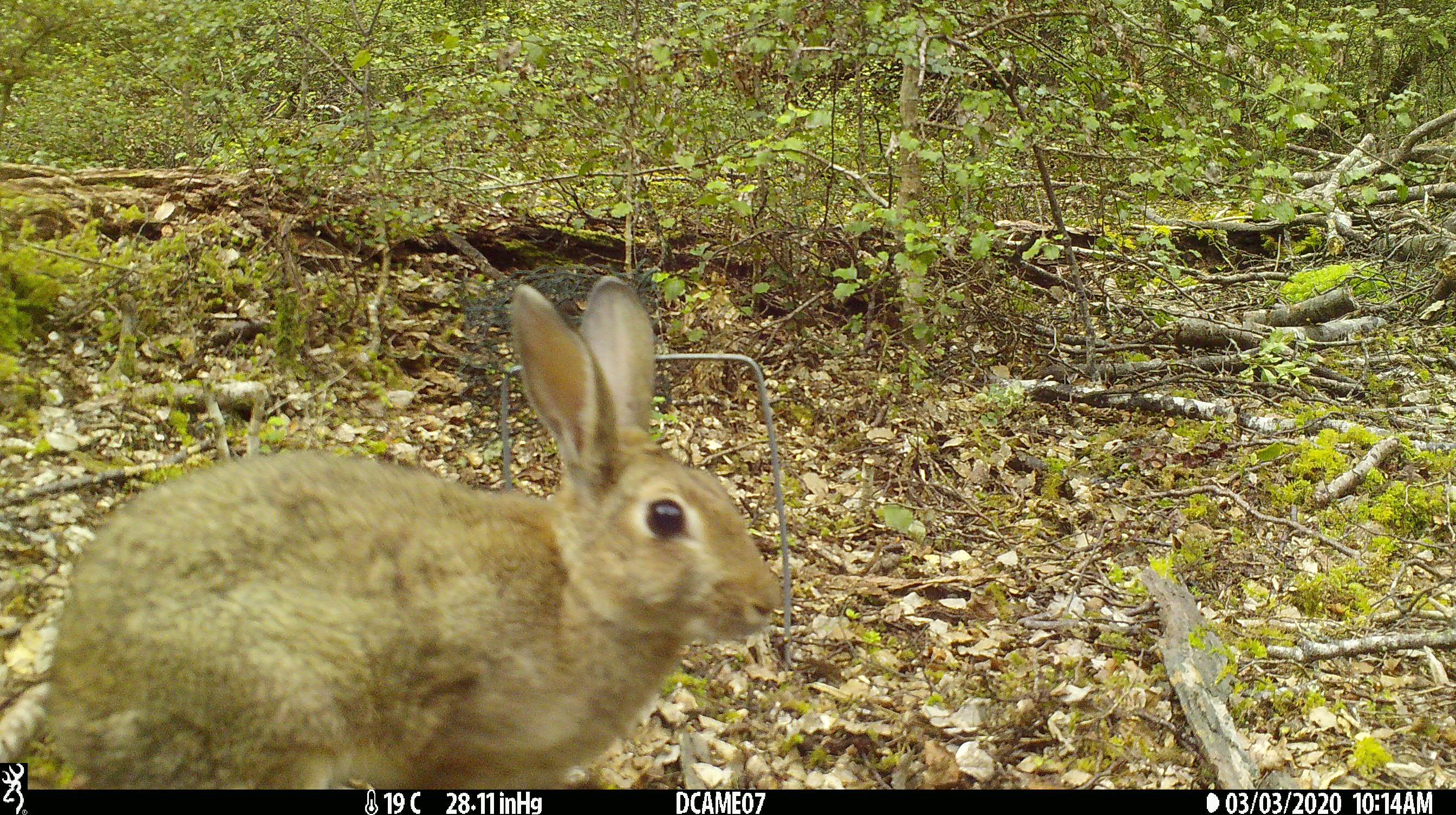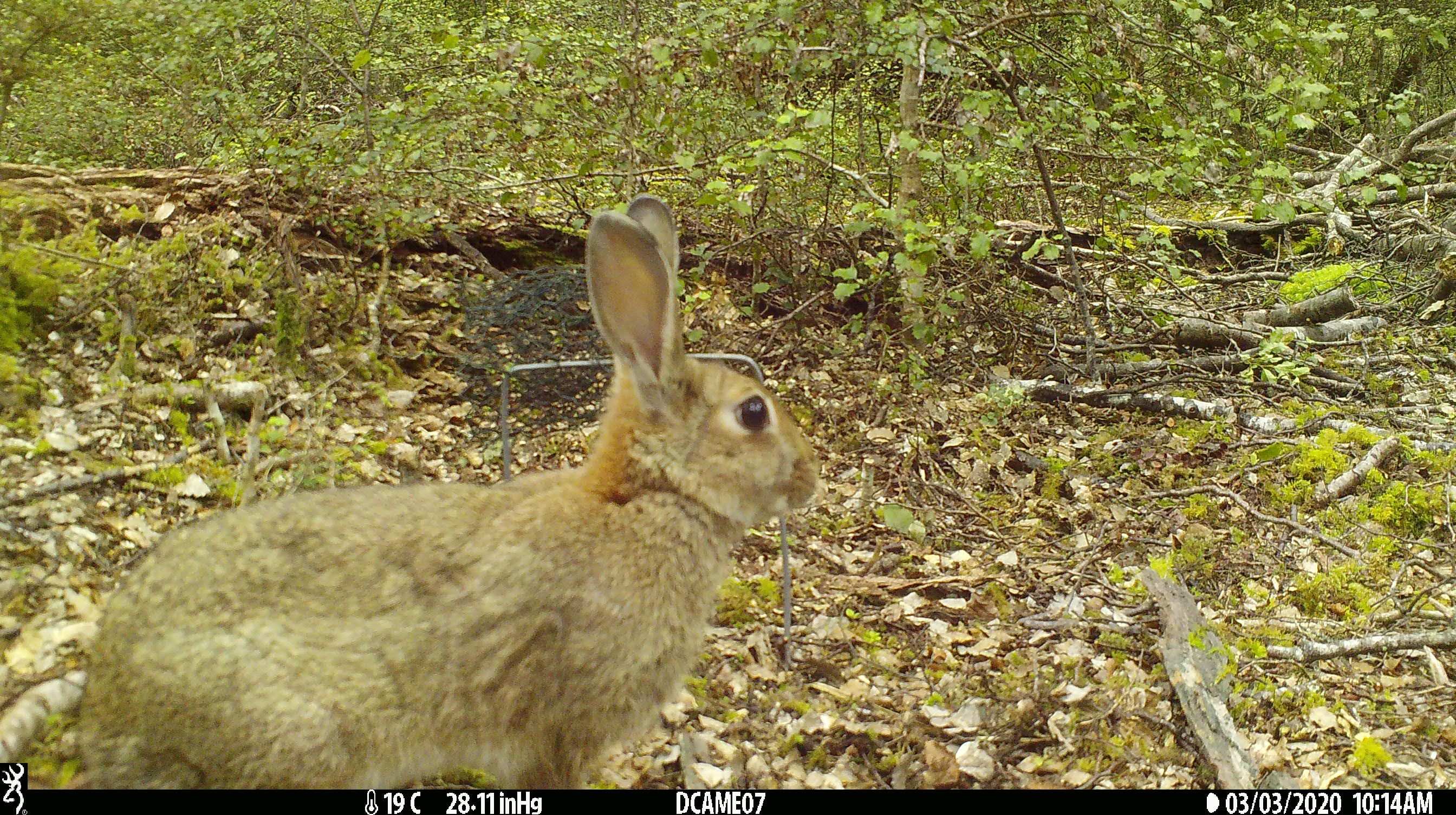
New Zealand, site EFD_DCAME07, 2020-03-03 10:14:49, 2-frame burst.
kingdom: Animalia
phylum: Chordata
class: Mammalia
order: Lagomorpha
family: Leporidae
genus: Oryctolagus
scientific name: Oryctolagus cuniculus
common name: european rabbit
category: rabbit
Rabbit (european rabbit) (Oryctolagus cuniculus).